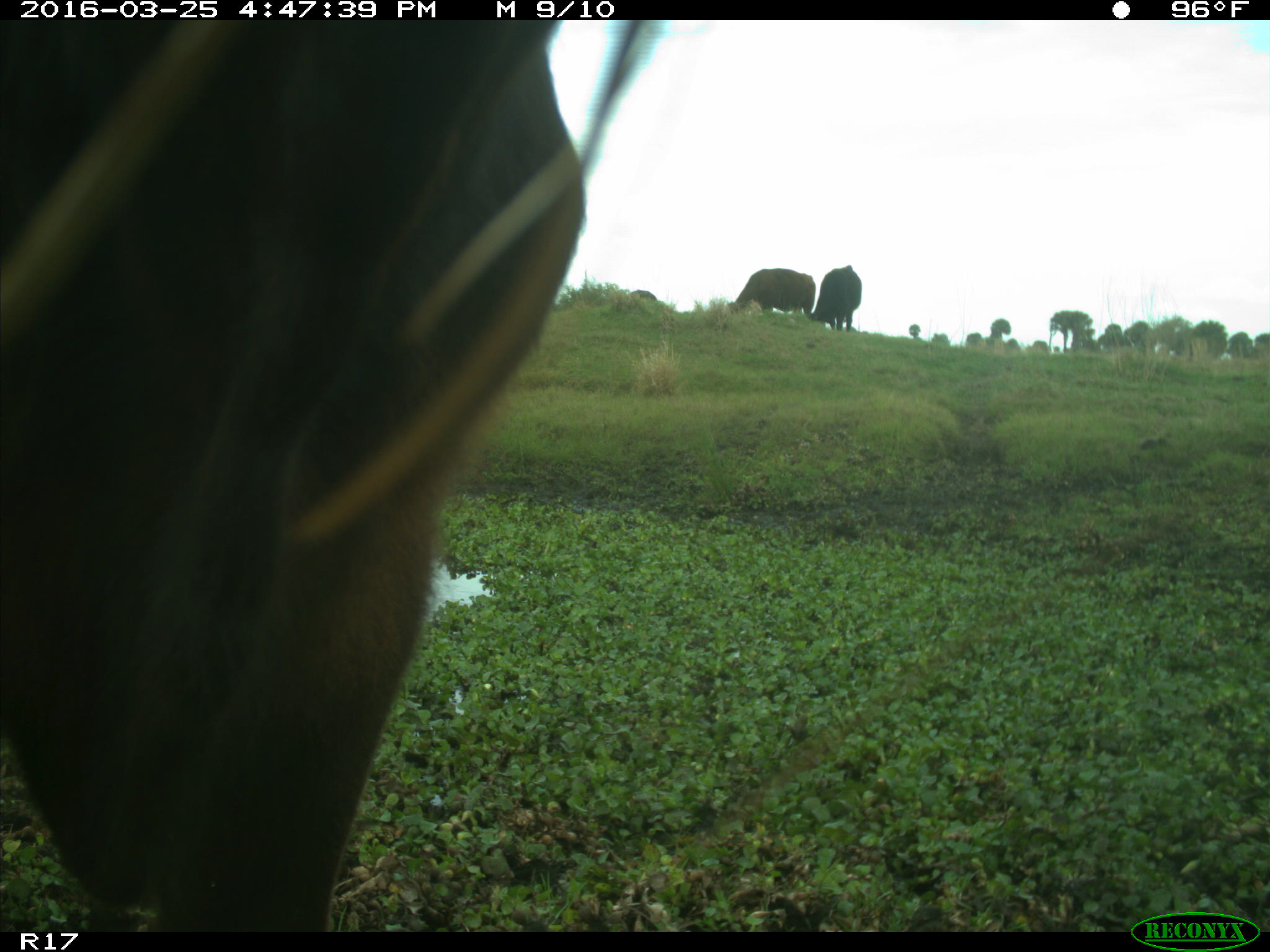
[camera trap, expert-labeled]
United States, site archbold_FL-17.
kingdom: Animalia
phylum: Chordata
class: Mammalia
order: Artiodactyla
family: Bovidae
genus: Bos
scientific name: Bos taurus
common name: domestic cow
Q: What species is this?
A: Bos taurus (domestic cow).